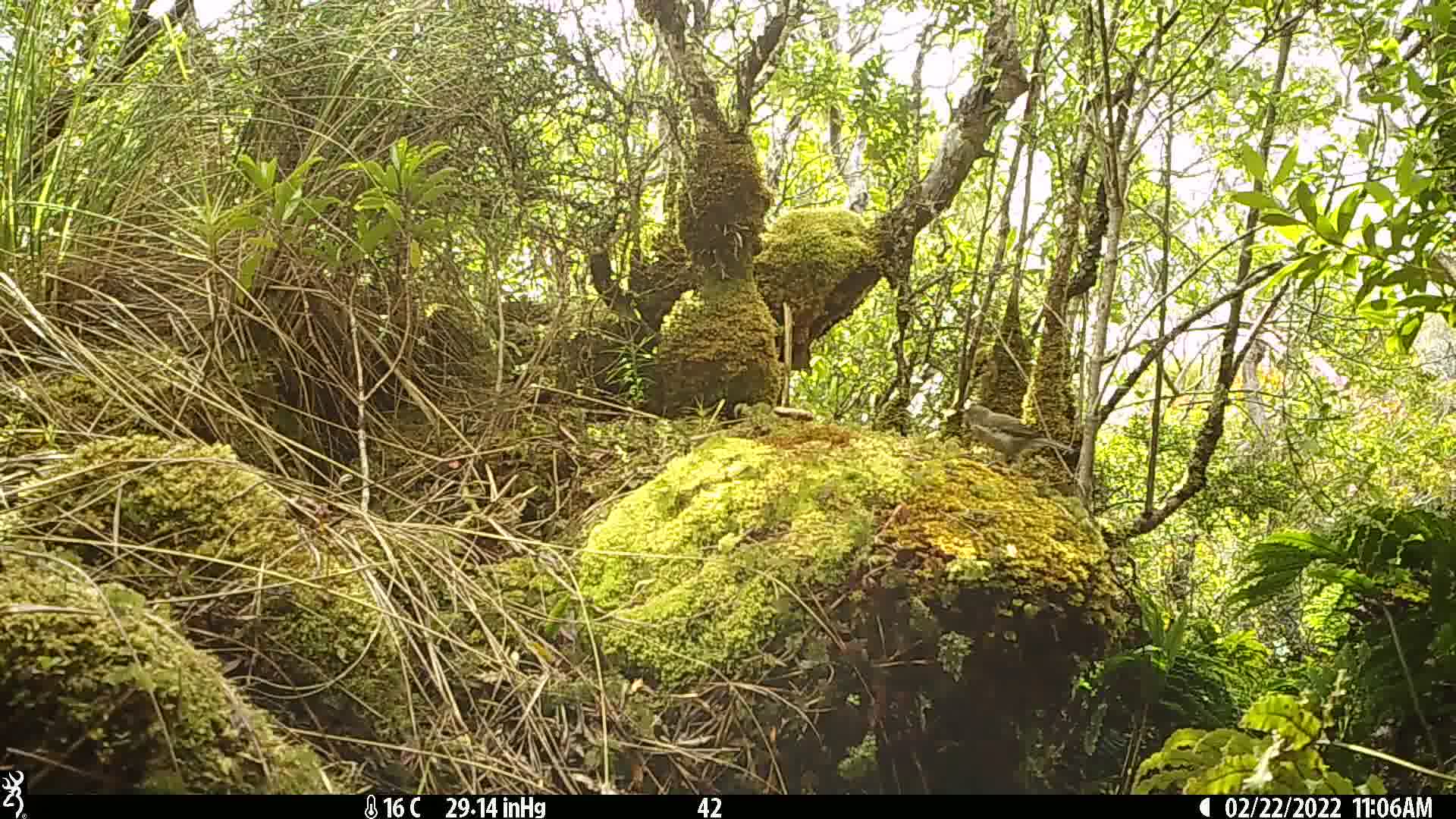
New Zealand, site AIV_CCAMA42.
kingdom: Animalia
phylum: Chordata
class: Aves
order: Passeriformes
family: Meliphagidae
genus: Anthornis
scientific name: Anthornis melanura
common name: new zealand bellbird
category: bellbird